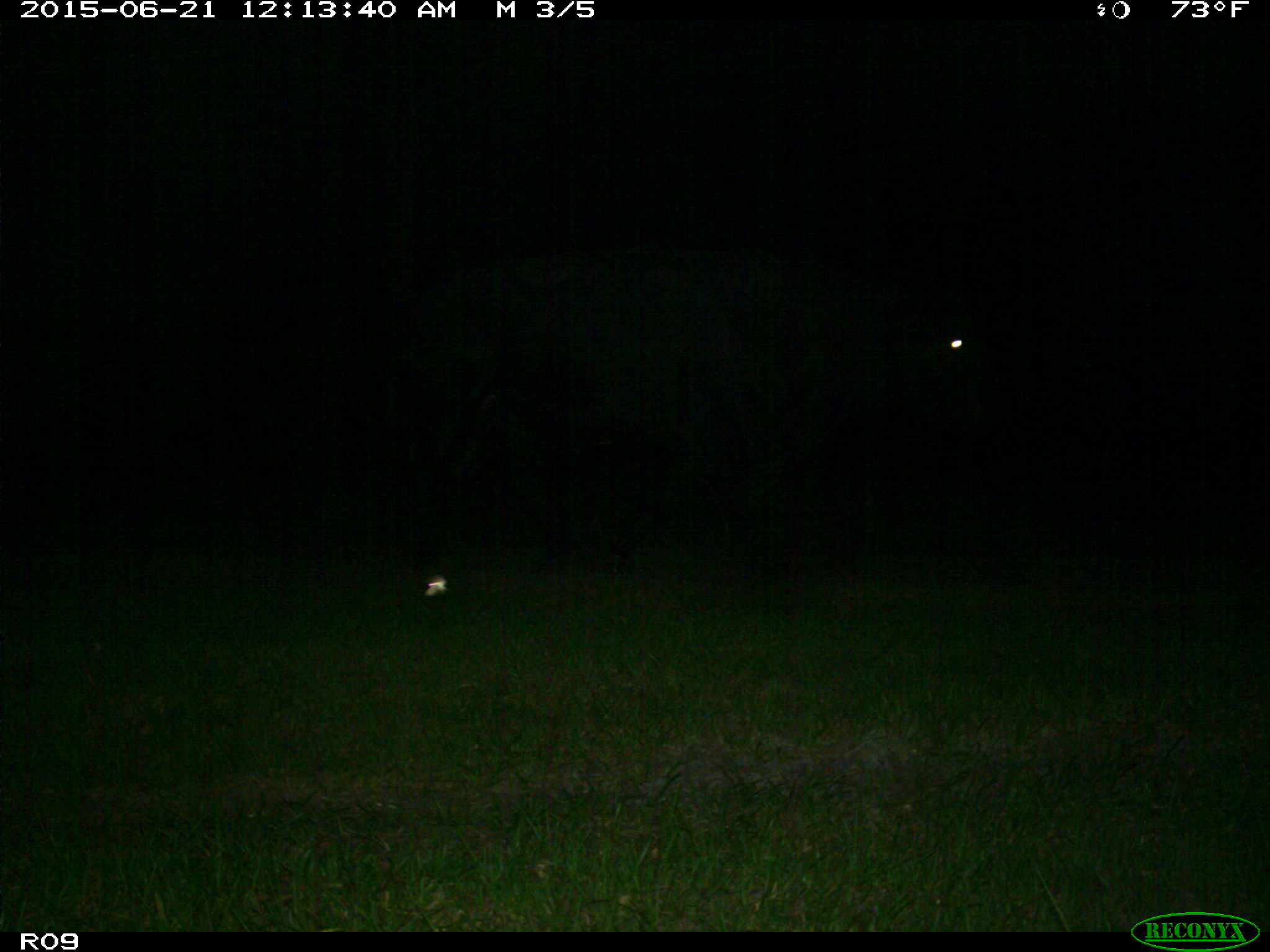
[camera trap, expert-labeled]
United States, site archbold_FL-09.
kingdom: Animalia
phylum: Chordata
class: Mammalia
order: Artiodactyla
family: Bovidae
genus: Bos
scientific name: Bos taurus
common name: domestic cow